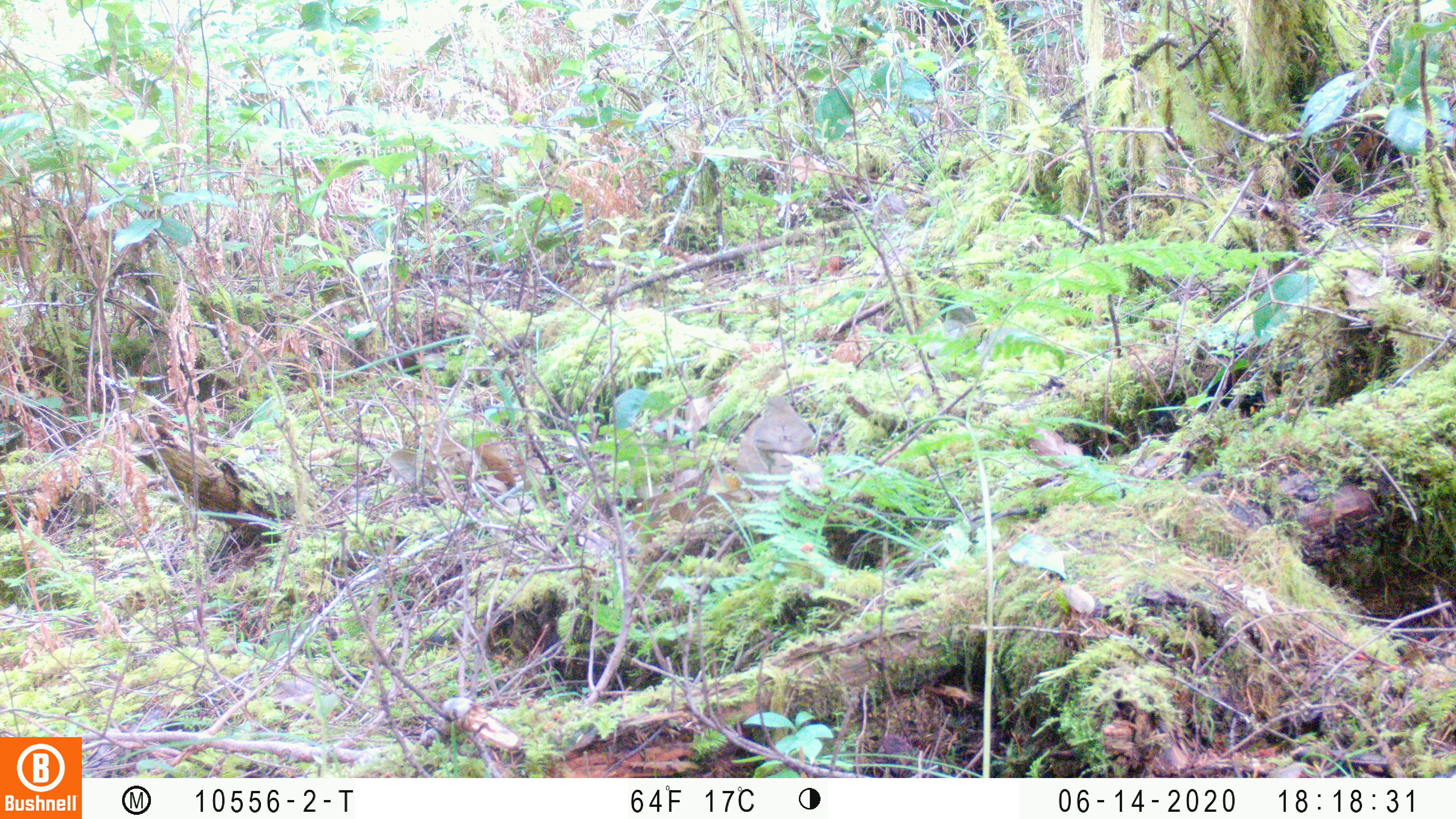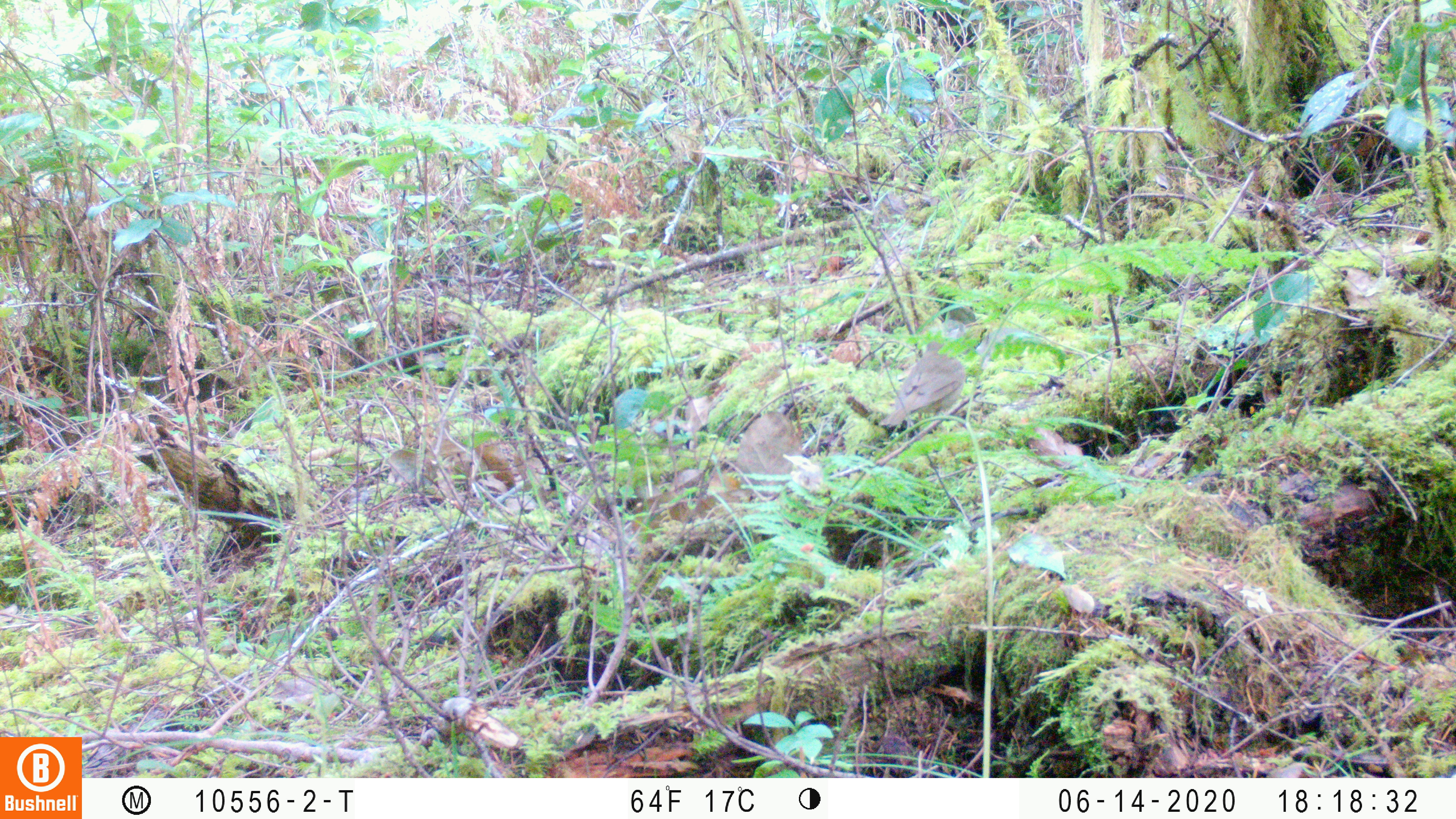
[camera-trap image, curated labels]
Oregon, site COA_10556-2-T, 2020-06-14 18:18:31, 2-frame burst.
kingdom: Animalia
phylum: Chordata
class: Aves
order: Passeriformes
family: Turdidae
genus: Catharus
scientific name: Catharus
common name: brown thrushes and nightingale-thrushes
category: catharus species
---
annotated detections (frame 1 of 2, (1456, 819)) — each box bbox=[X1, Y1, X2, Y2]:
catharus species: bbox=[745, 395, 817, 481]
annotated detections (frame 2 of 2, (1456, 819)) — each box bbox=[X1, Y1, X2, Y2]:
catharus species: bbox=[880, 339, 965, 433]